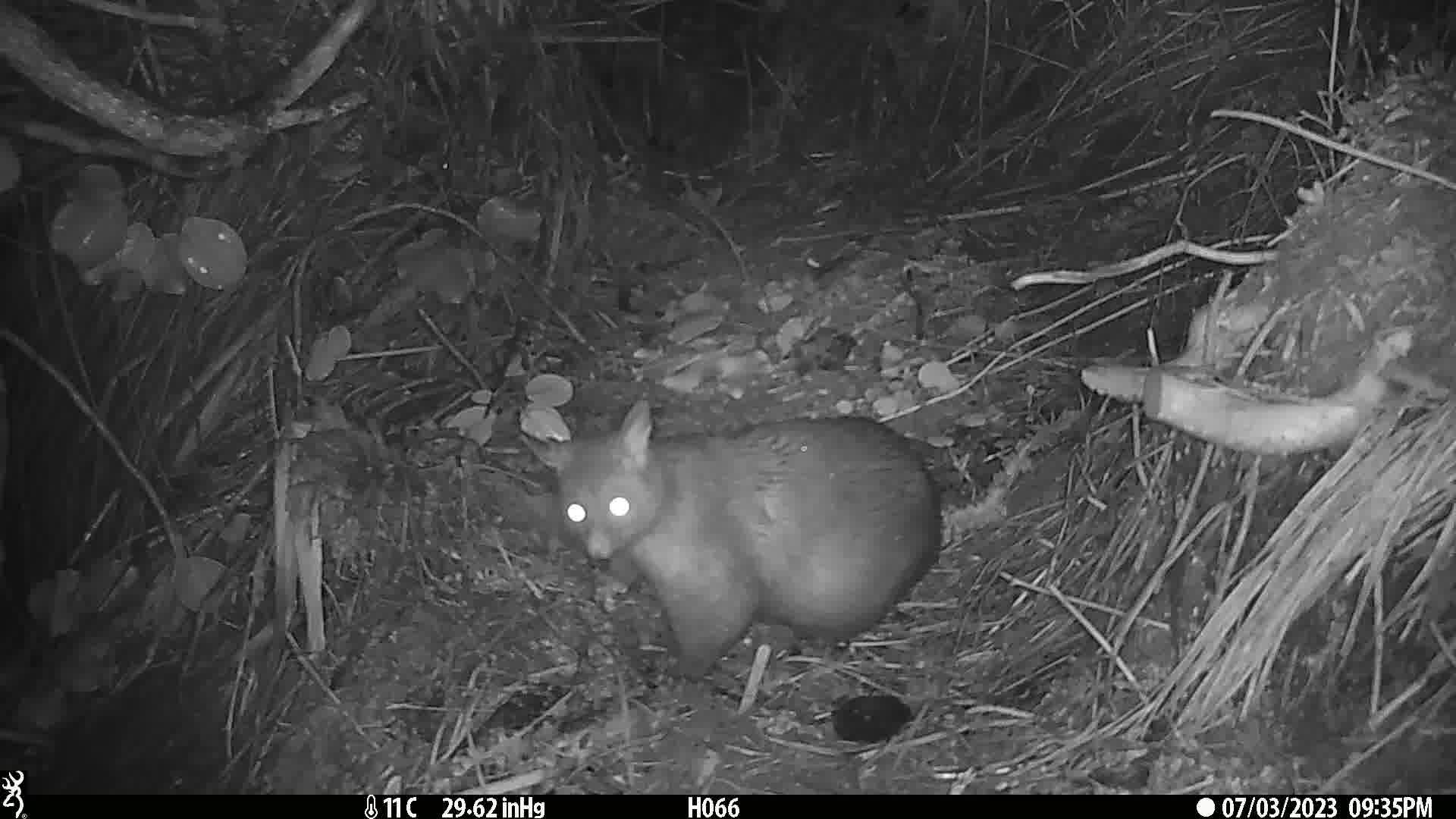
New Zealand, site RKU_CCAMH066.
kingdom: Animalia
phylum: Chordata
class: Mammalia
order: Diprotodontia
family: Phalangeridae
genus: Trichosurus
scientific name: Trichosurus vulpecula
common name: common brushtail possum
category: possum